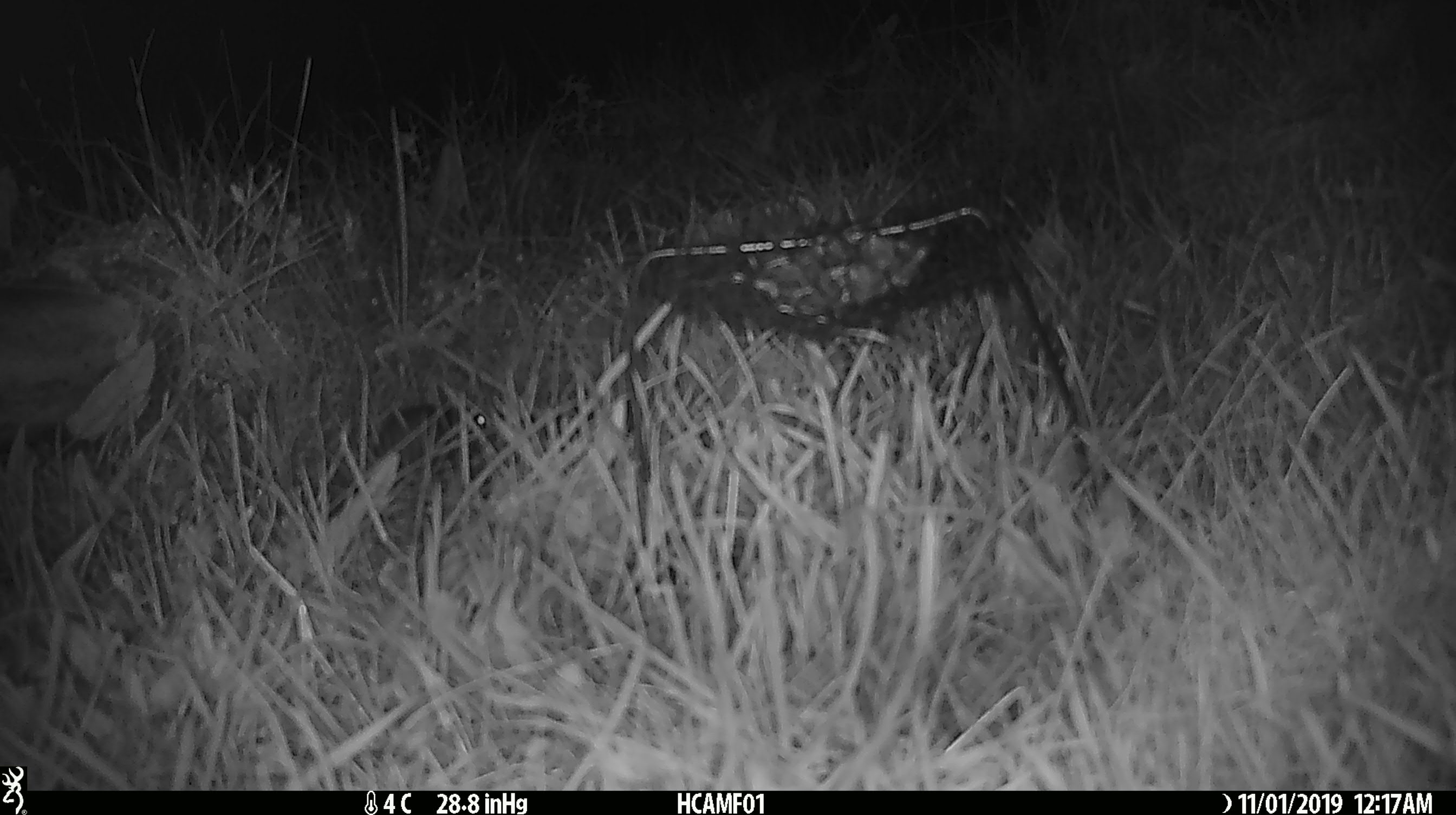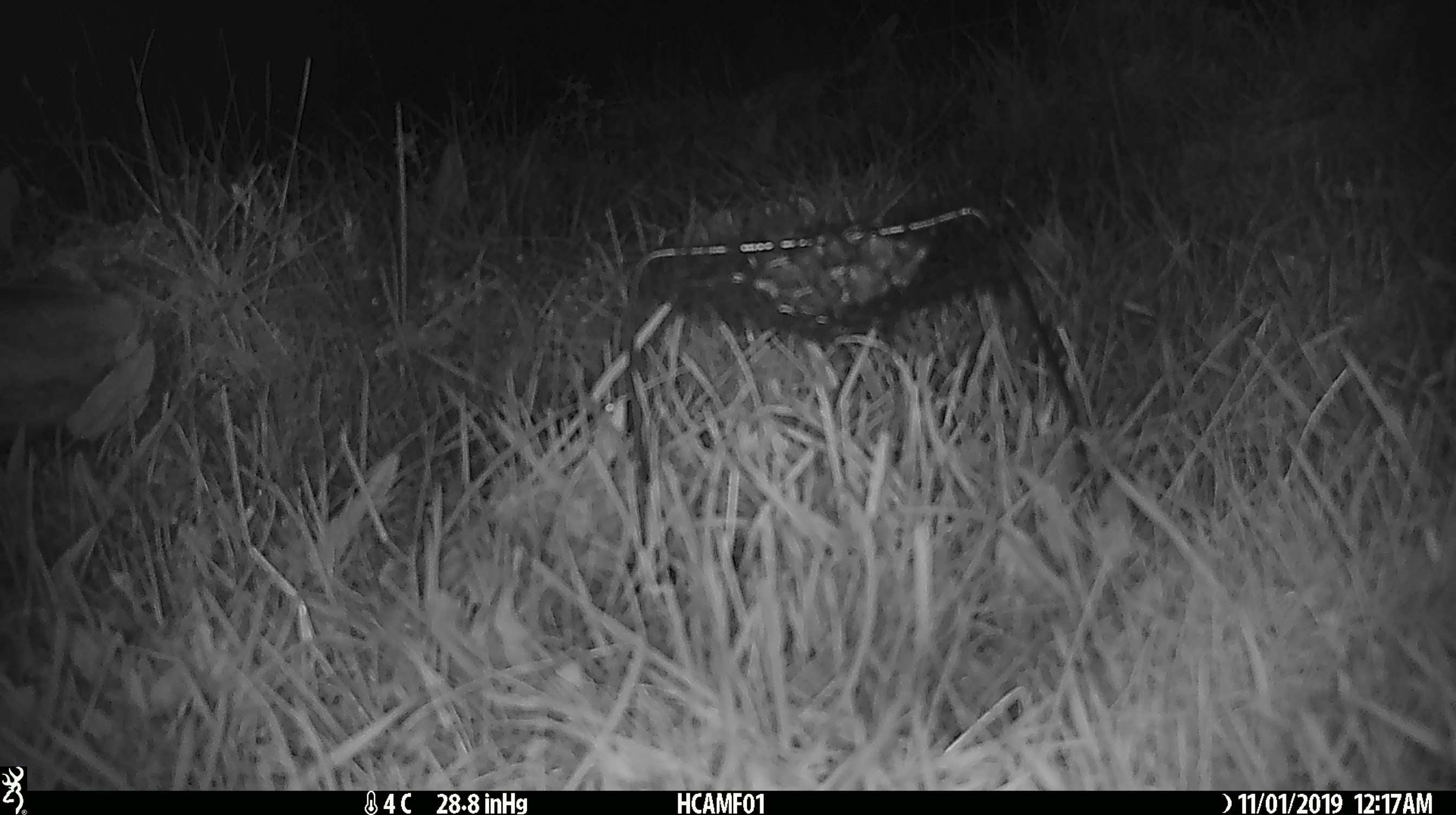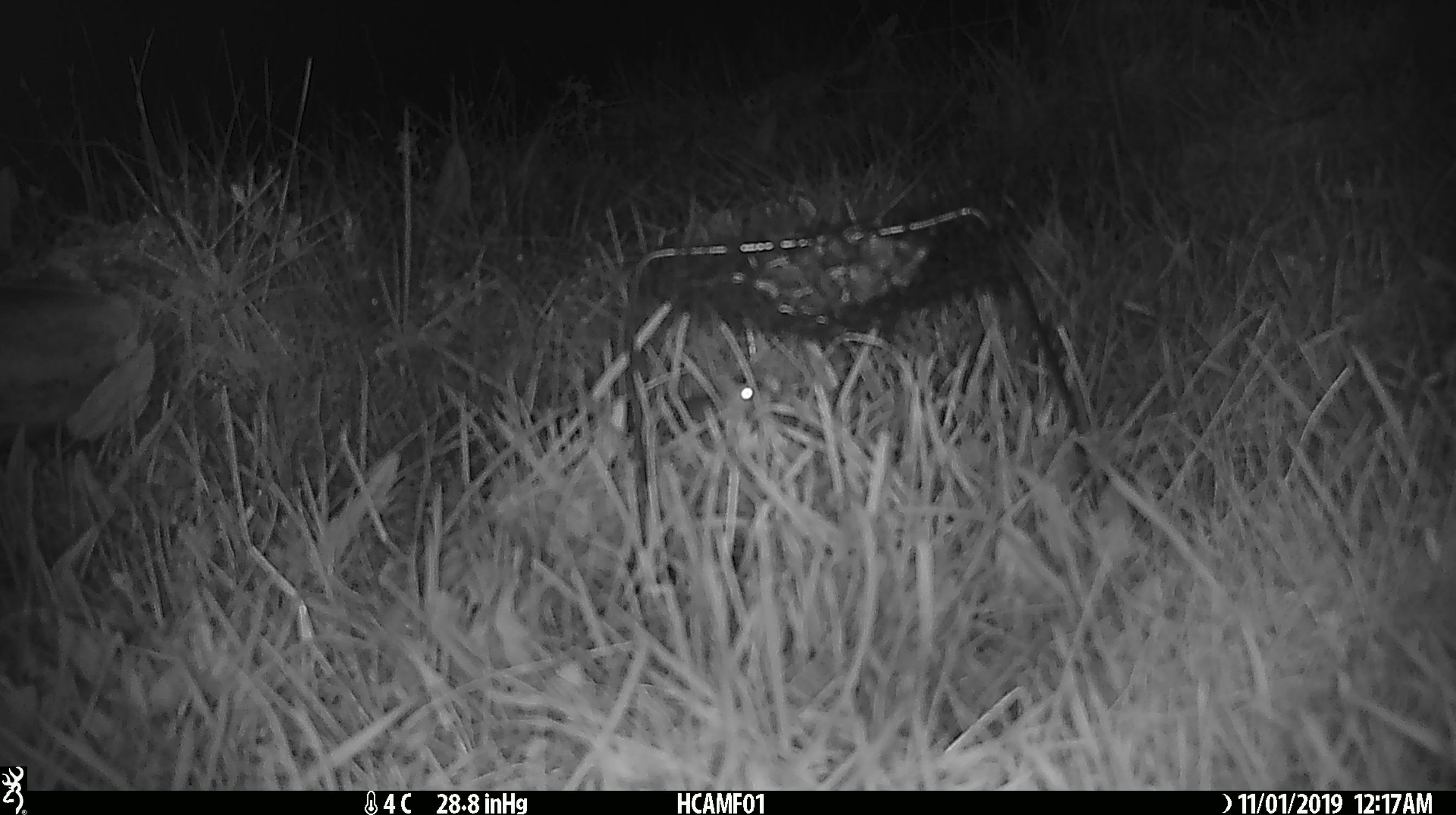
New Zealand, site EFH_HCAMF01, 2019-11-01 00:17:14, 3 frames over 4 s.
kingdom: Animalia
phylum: Chordata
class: Mammalia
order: Rodentia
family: Muridae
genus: Mus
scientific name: Mus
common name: mouse